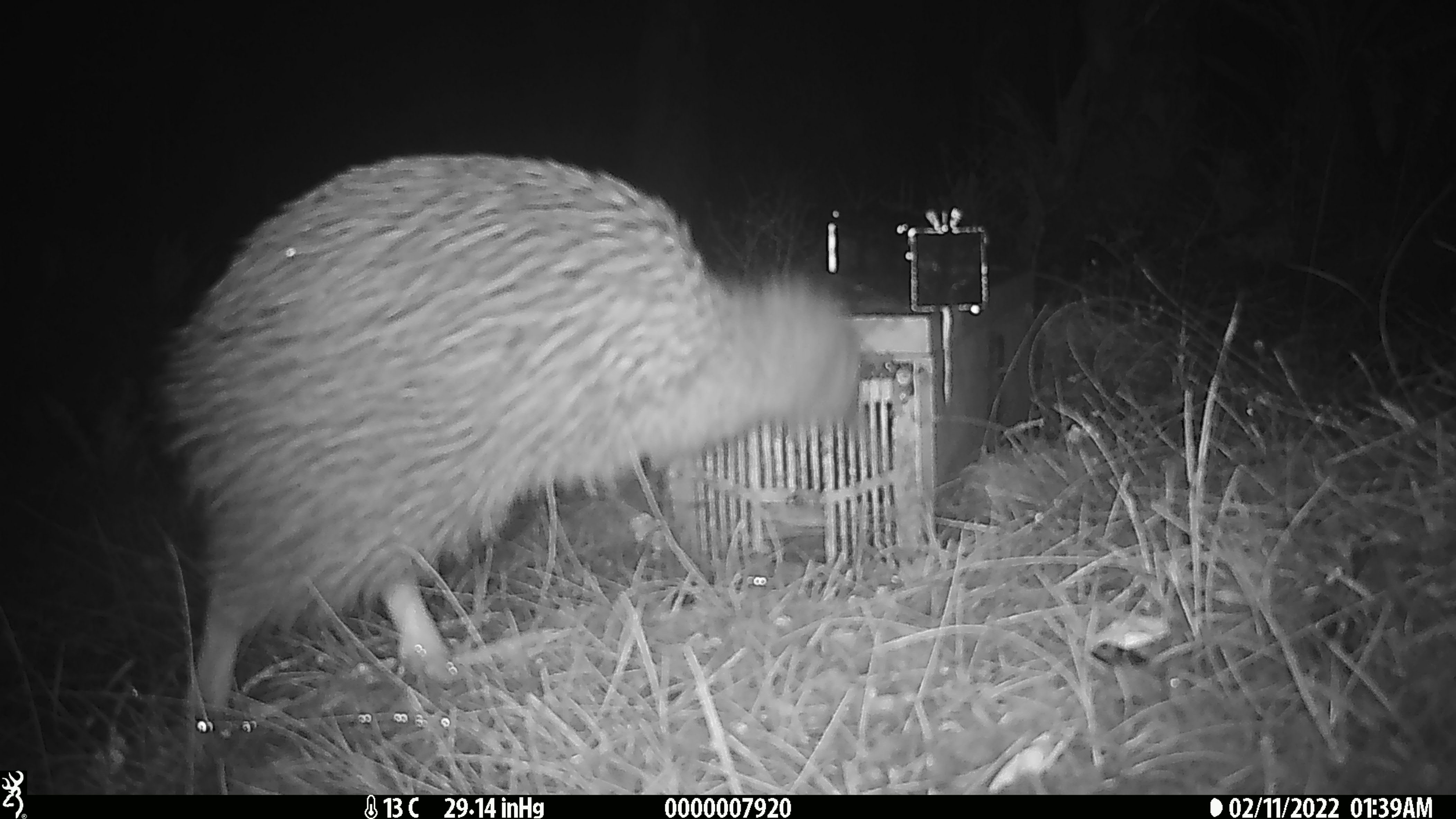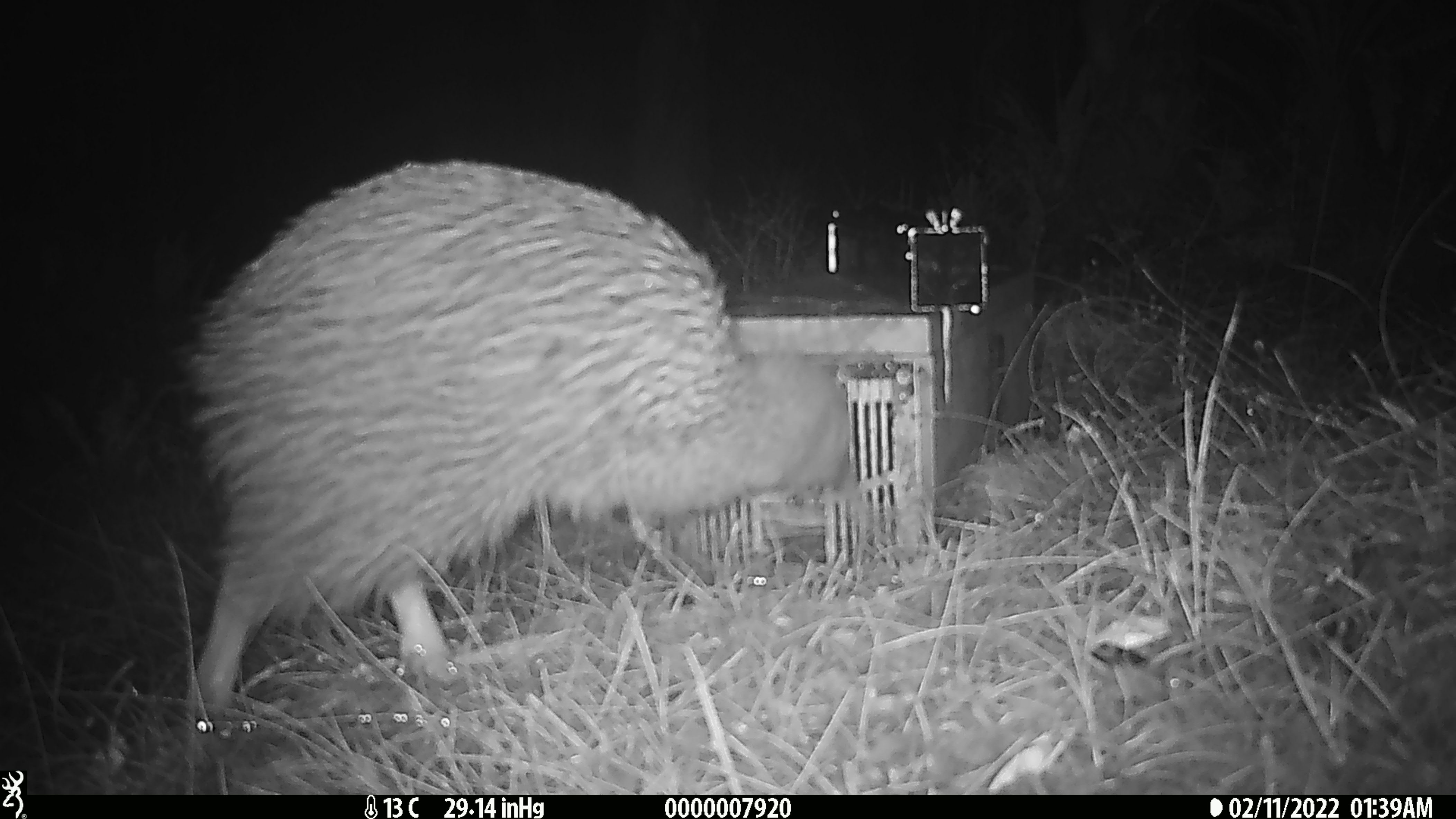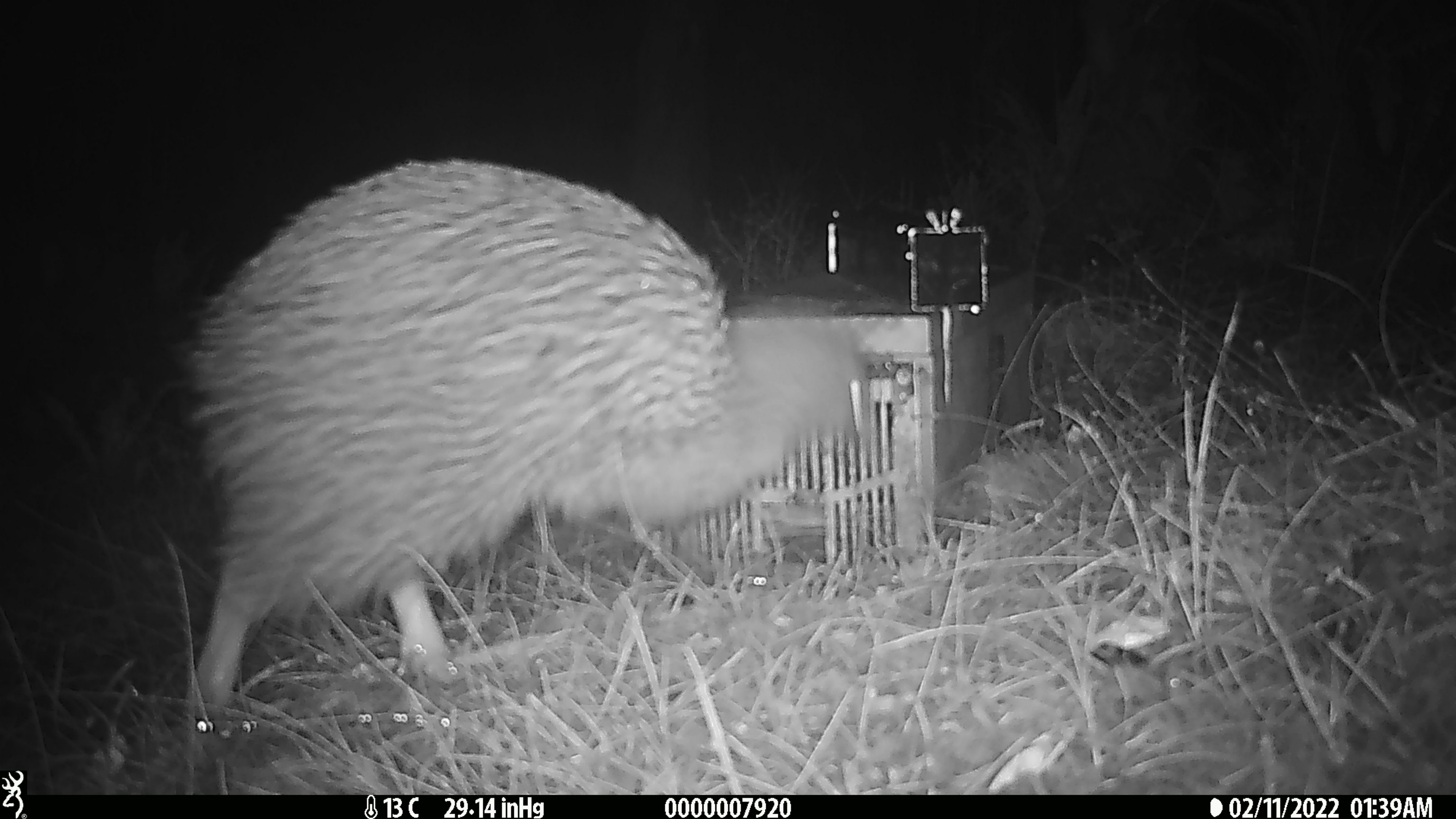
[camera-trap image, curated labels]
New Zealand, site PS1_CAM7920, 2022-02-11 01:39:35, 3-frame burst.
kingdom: Animalia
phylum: Chordata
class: Aves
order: Apterygiformes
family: Apterygidae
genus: Apteryx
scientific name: Apteryx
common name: kiwi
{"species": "kiwi (Apteryx)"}